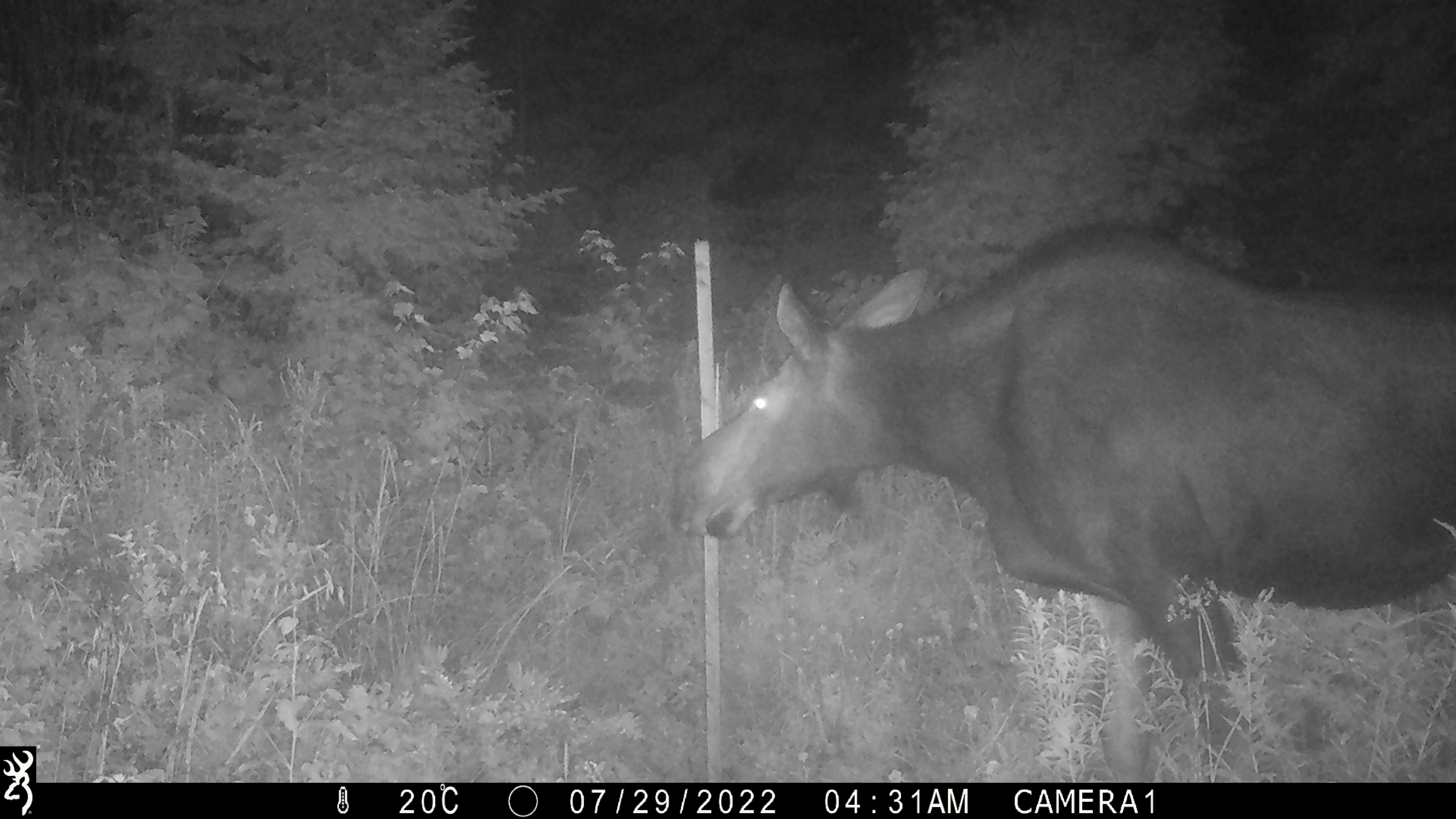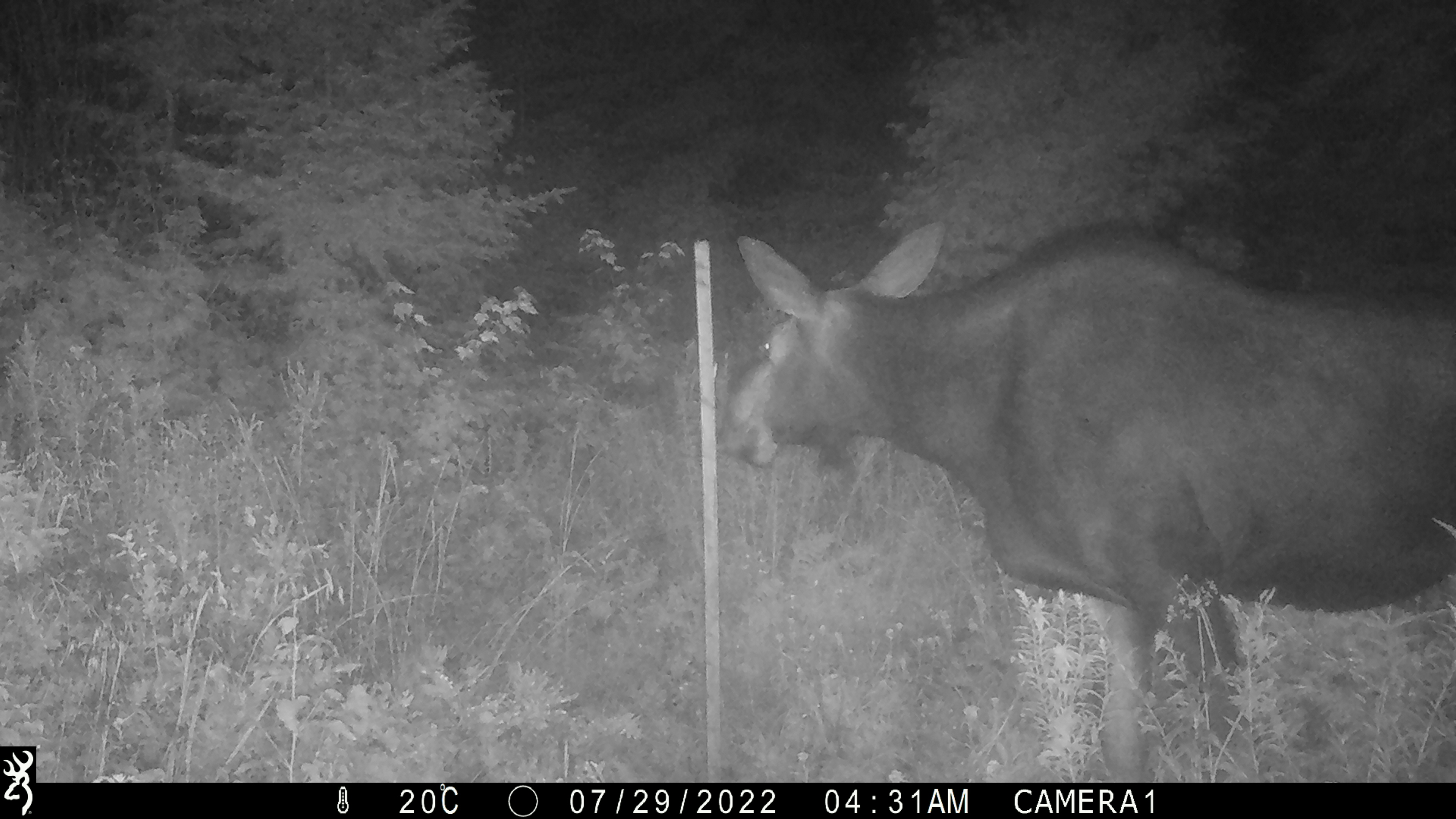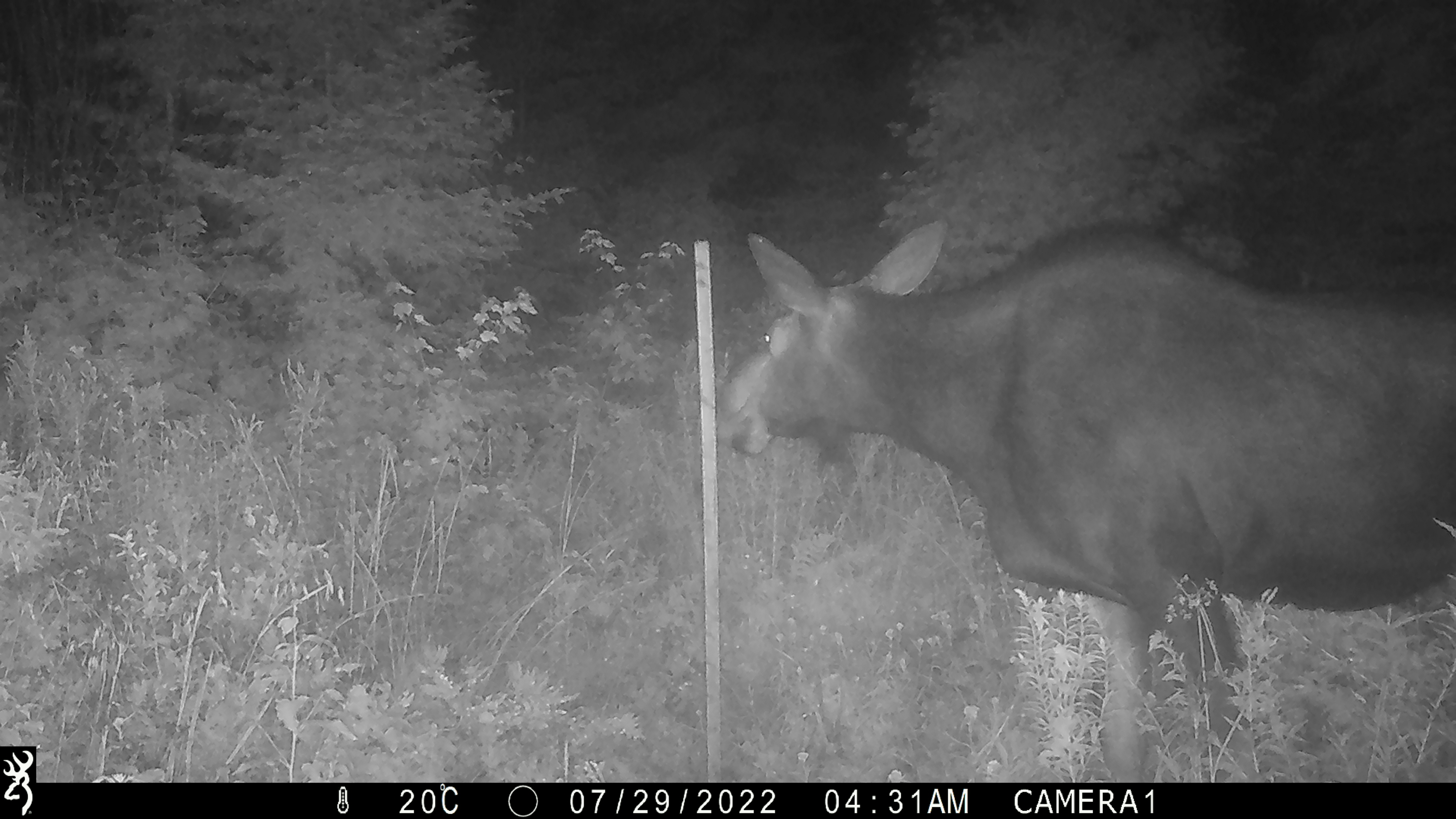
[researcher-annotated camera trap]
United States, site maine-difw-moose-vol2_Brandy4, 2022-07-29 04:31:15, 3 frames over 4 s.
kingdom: Animalia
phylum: Chordata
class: Mammalia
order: Artiodactyla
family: Cervidae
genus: Alces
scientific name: Alces alces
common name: moose